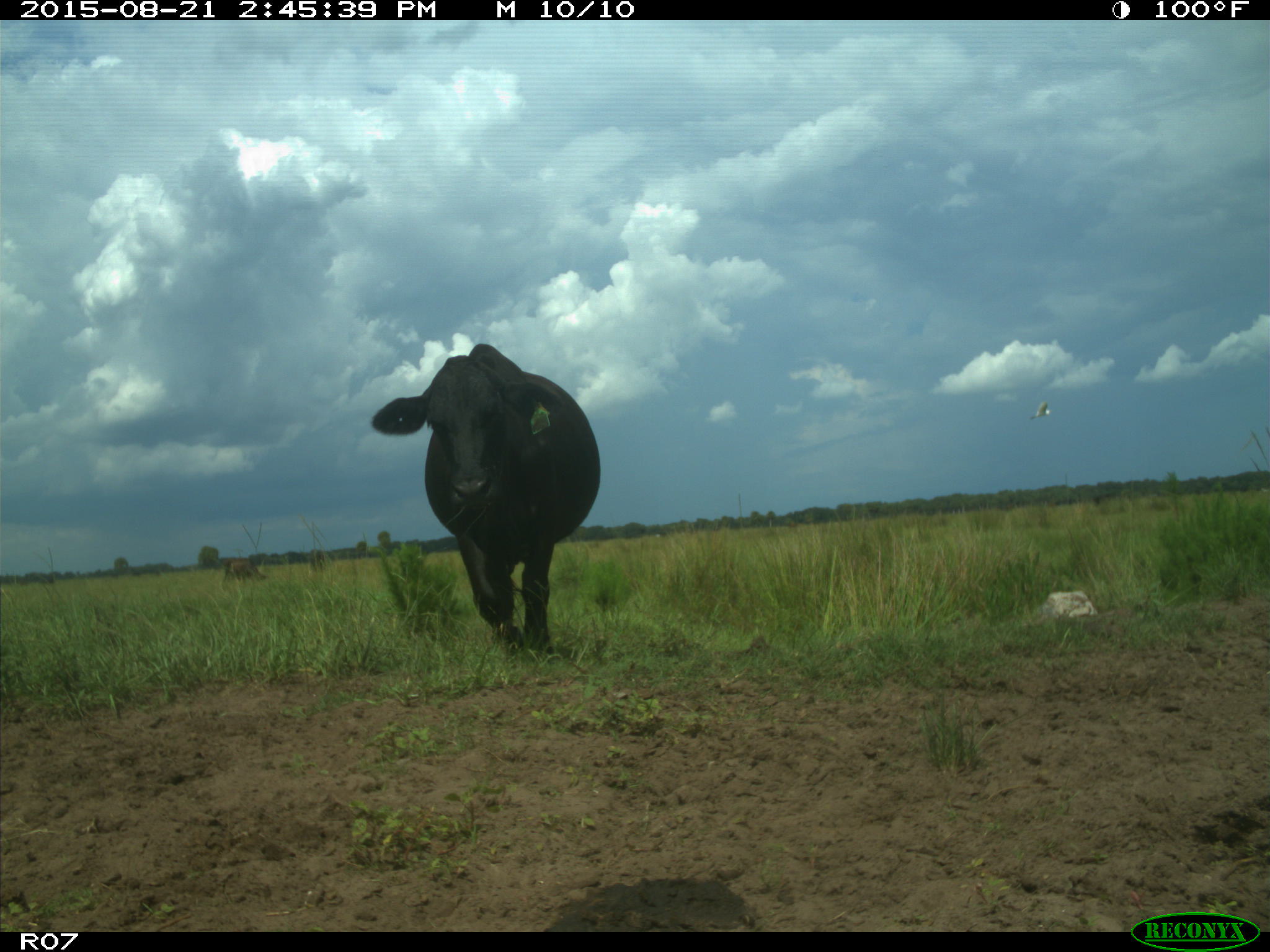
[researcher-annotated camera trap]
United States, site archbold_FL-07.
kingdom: Animalia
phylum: Chordata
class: Mammalia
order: Artiodactyla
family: Bovidae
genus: Bos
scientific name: Bos taurus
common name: domestic cow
Bos taurus (domestic cow).